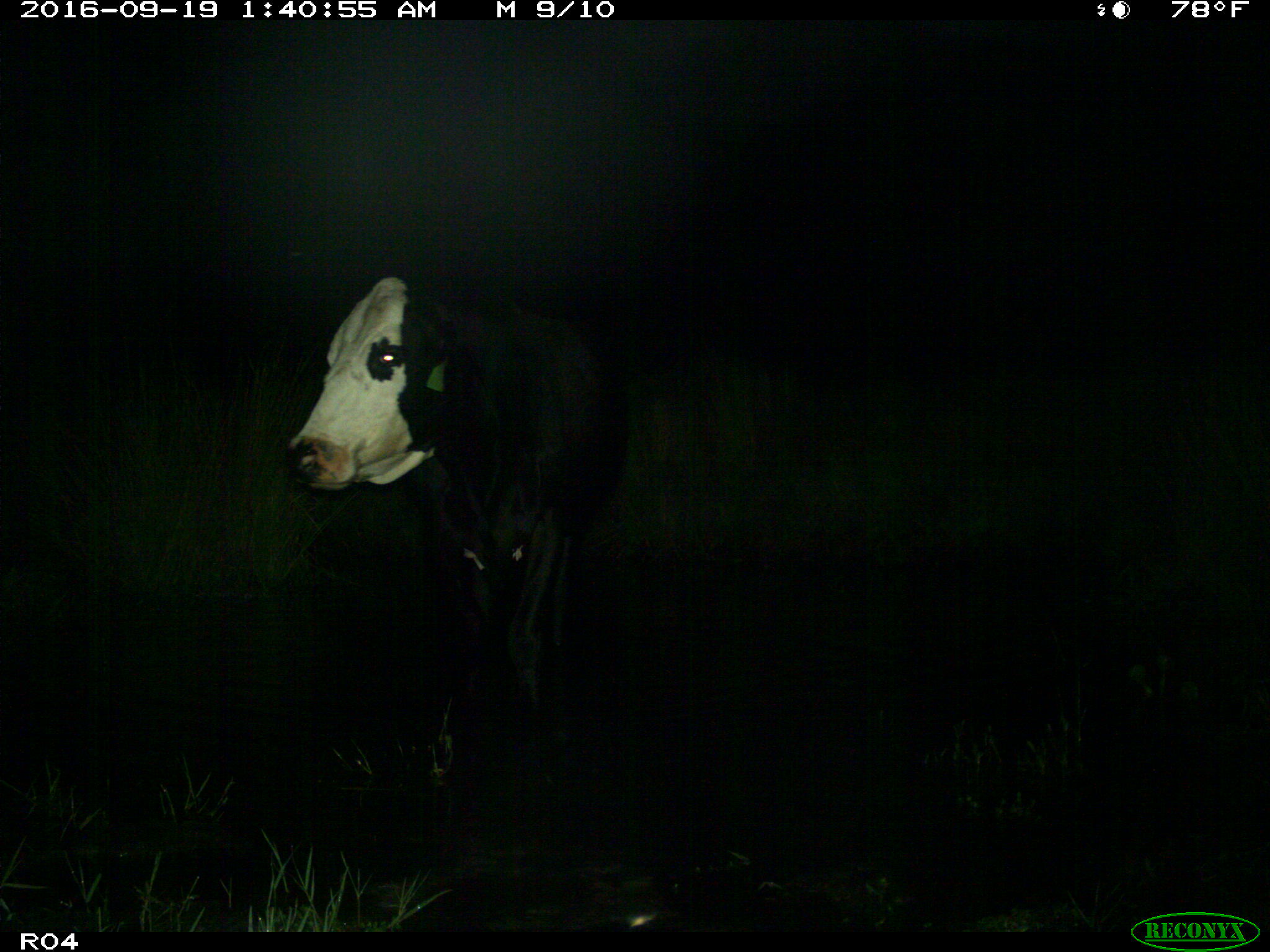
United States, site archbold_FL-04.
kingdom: Animalia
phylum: Chordata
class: Mammalia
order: Artiodactyla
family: Bovidae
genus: Bos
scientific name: Bos taurus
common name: domestic cow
Bos taurus (domestic cow).